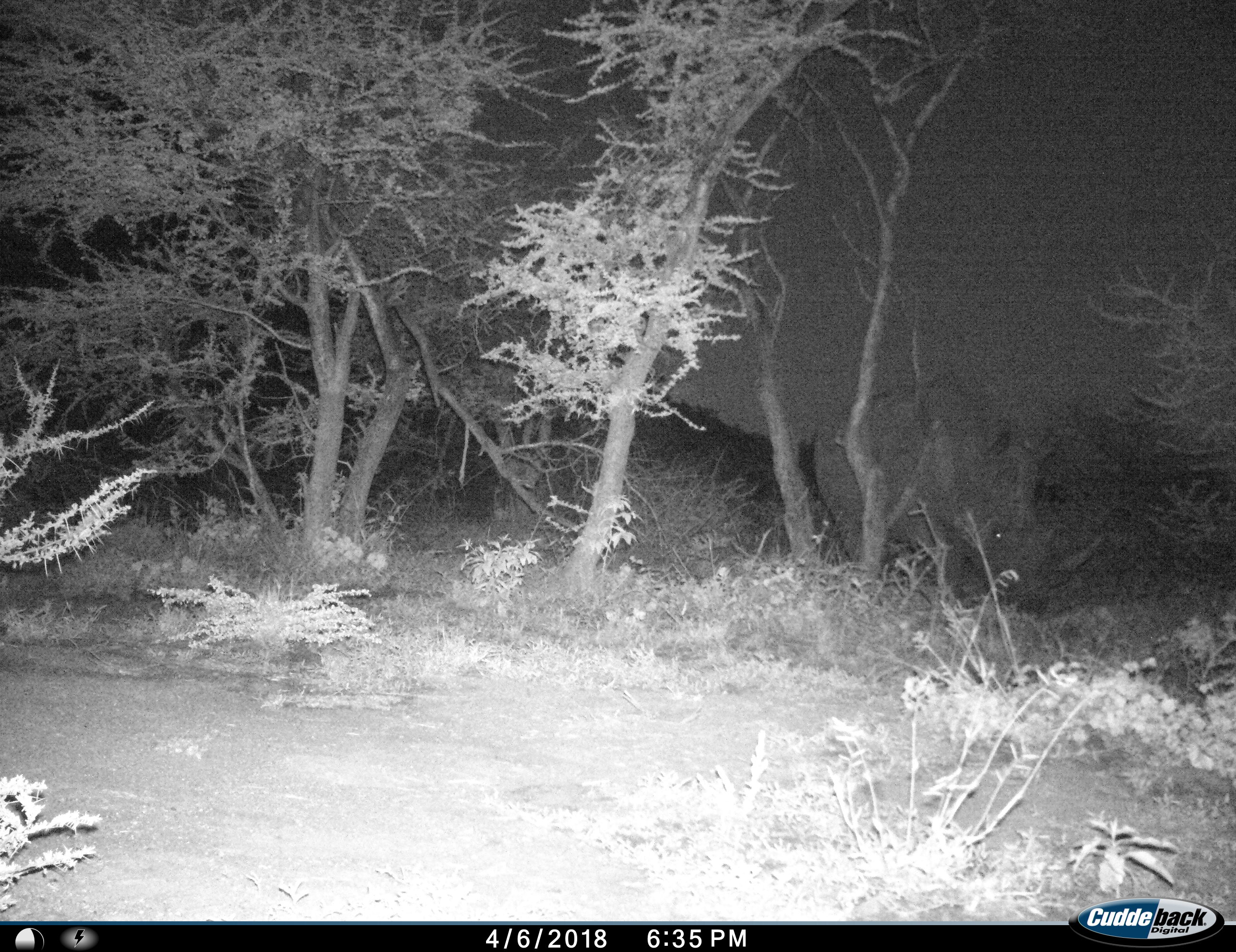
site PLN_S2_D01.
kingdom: Animalia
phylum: Chordata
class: Mammalia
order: Perissodactyla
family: Rhinocerotidae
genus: Ceratotherium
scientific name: Ceratotherium simum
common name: white rhinoceros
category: rhinoceroswhite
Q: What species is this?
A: Rhinoceroswhite (white rhinoceros) (Ceratotherium simum).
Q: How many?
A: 1.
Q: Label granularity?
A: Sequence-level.